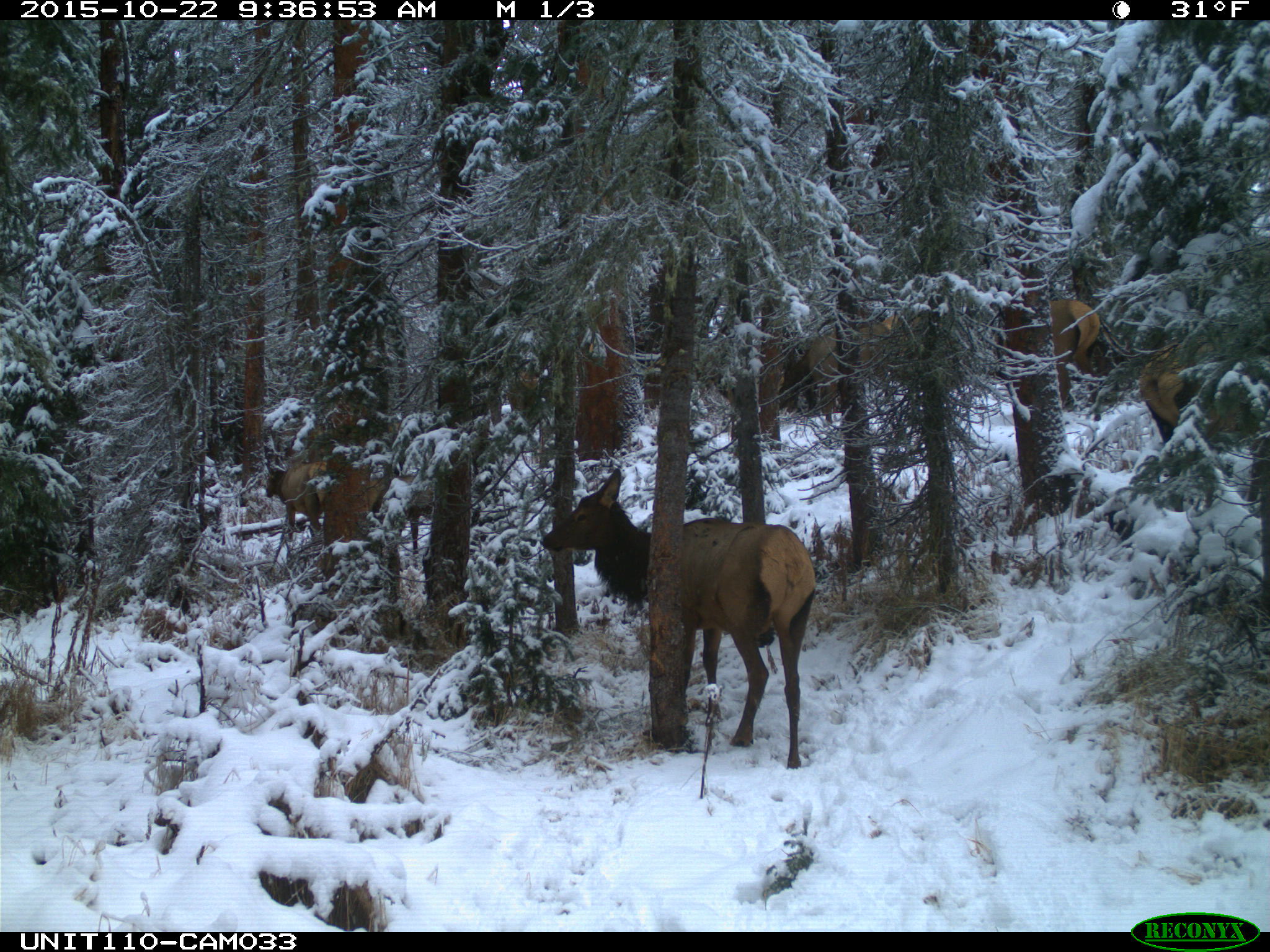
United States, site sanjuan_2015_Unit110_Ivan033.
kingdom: Animalia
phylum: Chordata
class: Mammalia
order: Artiodactyla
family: Cervidae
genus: Cervus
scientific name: Cervus elaphus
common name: red deer